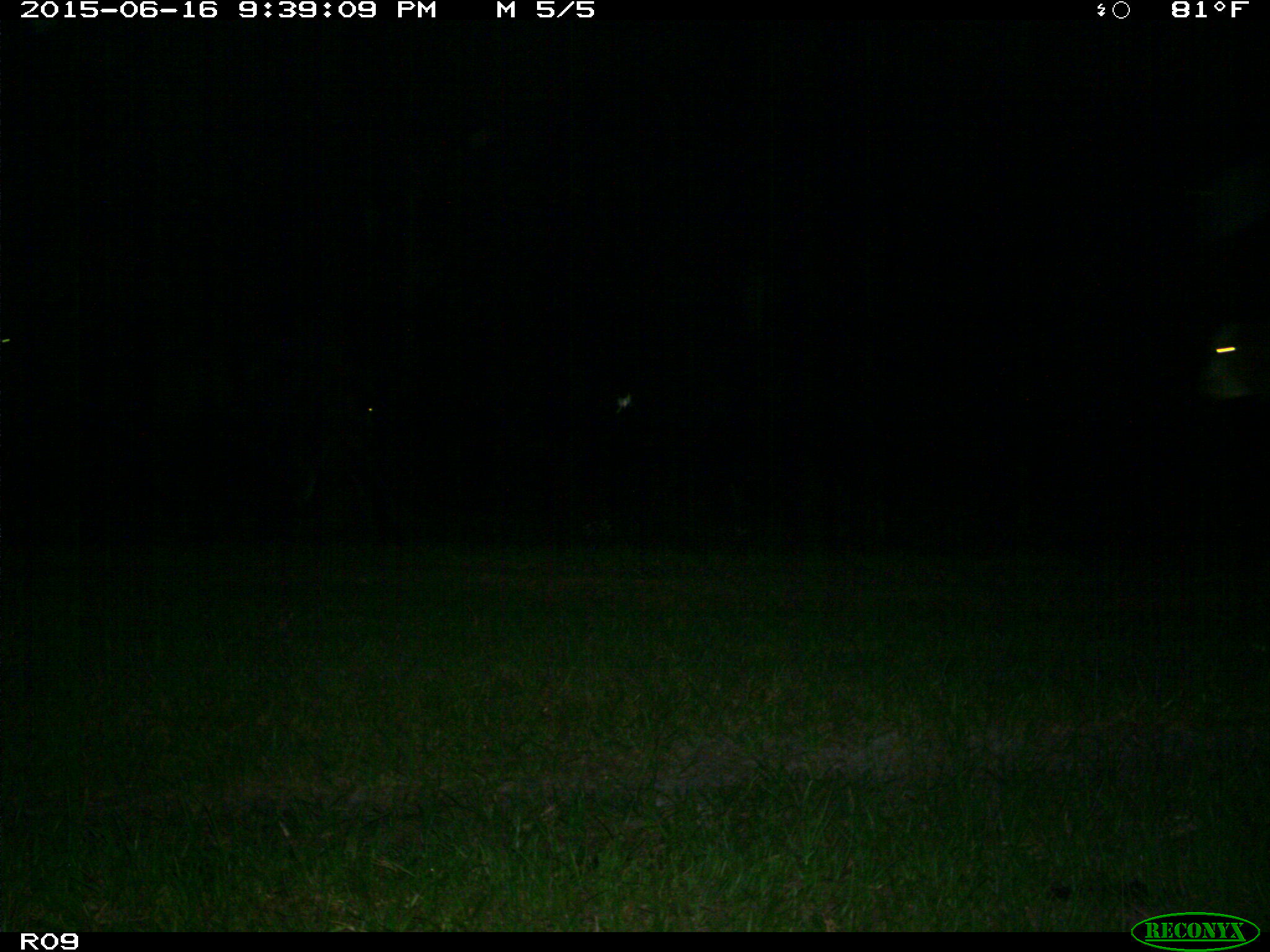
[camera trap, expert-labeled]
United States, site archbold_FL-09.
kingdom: Animalia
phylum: Chordata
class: Mammalia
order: Artiodactyla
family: Bovidae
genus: Bos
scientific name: Bos taurus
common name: domestic cow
Bos taurus (domestic cow).